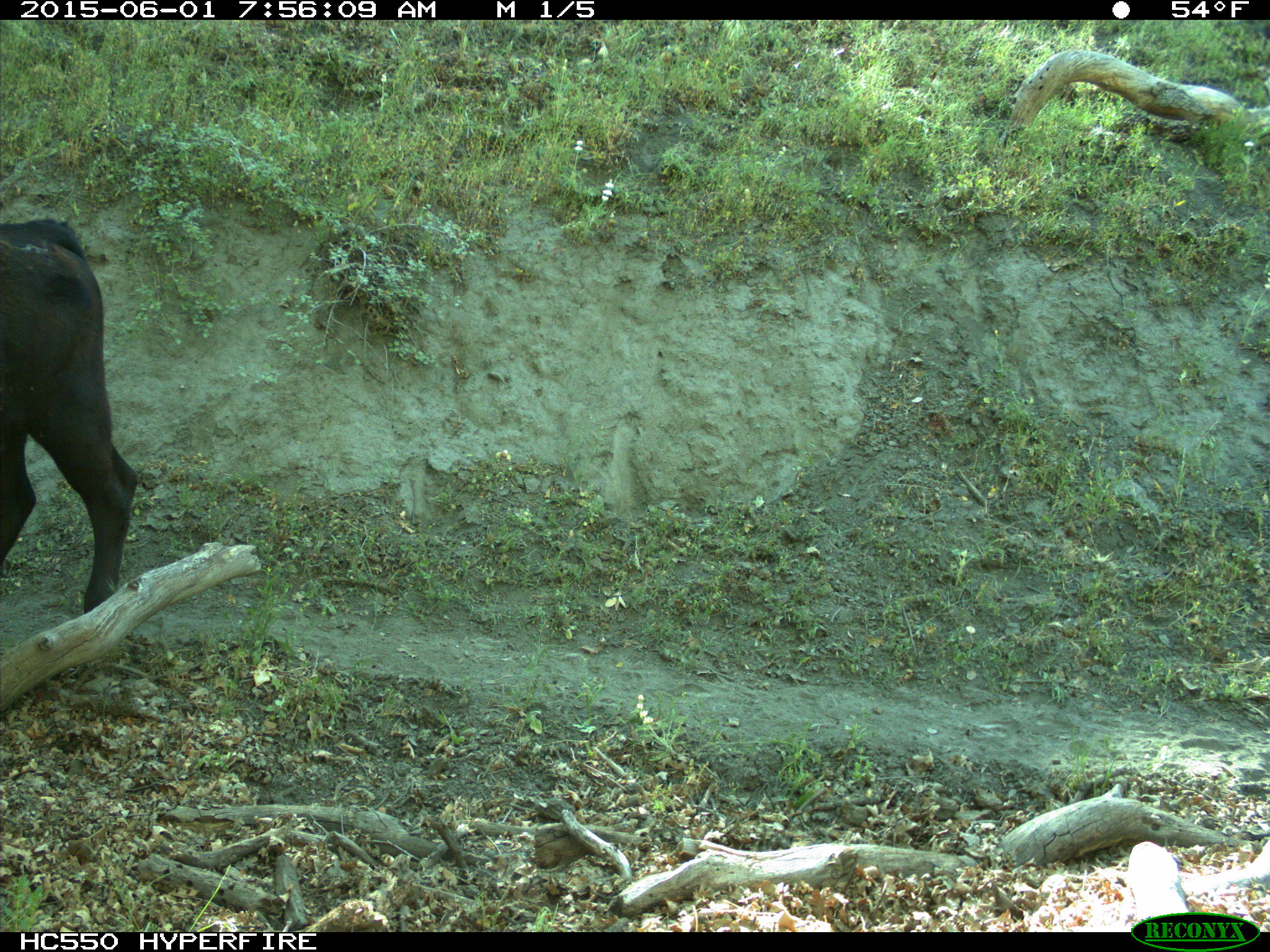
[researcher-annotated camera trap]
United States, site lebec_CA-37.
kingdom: Animalia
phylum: Chordata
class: Mammalia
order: Artiodactyla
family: Bovidae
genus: Bos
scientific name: Bos taurus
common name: domestic cow